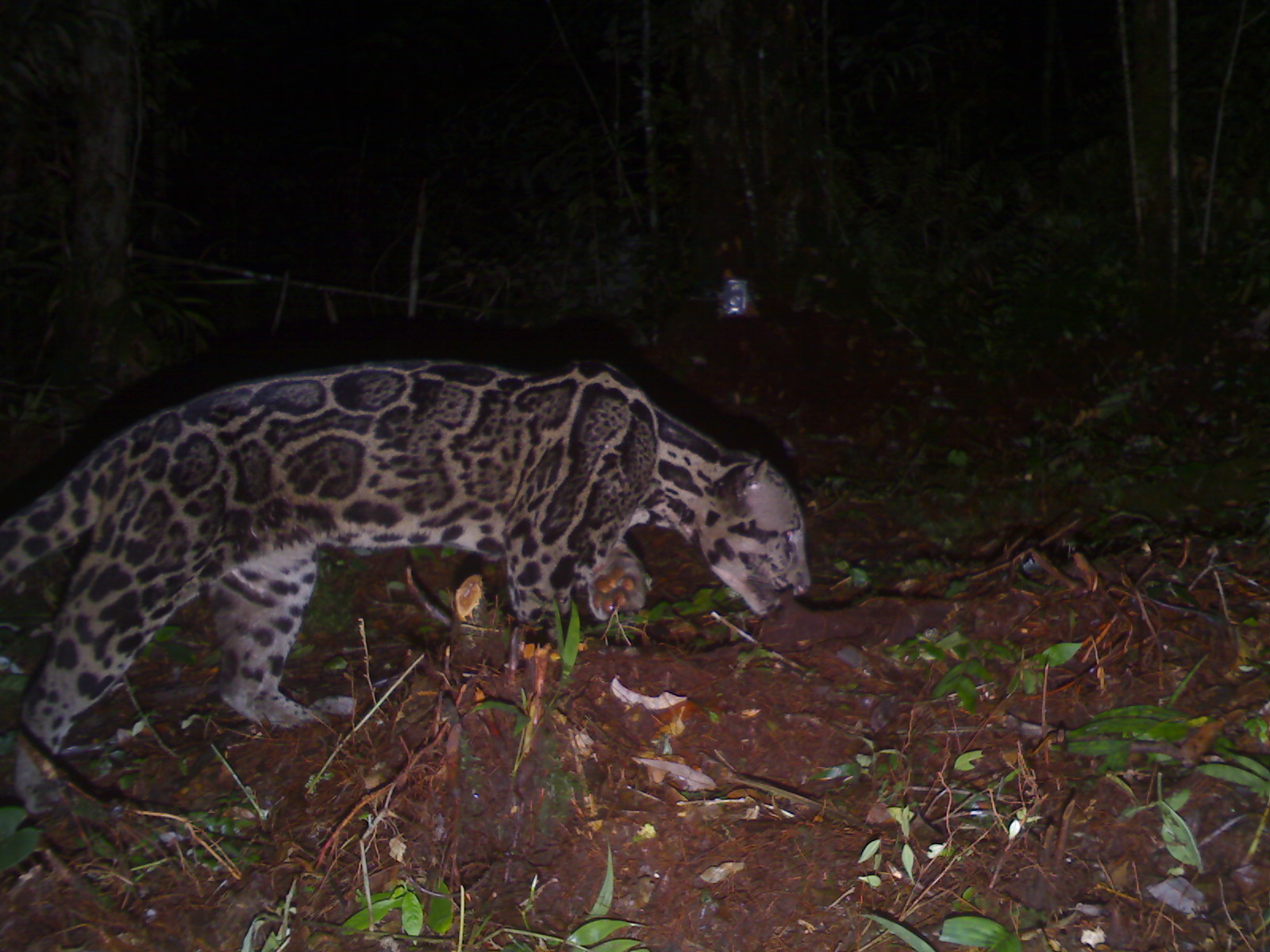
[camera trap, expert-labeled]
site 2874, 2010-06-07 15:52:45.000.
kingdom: Animalia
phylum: Chordata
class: Mammalia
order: Carnivora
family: Felidae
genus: Neofelis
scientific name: Neofelis diardi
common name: sunda clouded leopard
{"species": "Neofelis diardi (sunda clouded leopard)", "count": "1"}